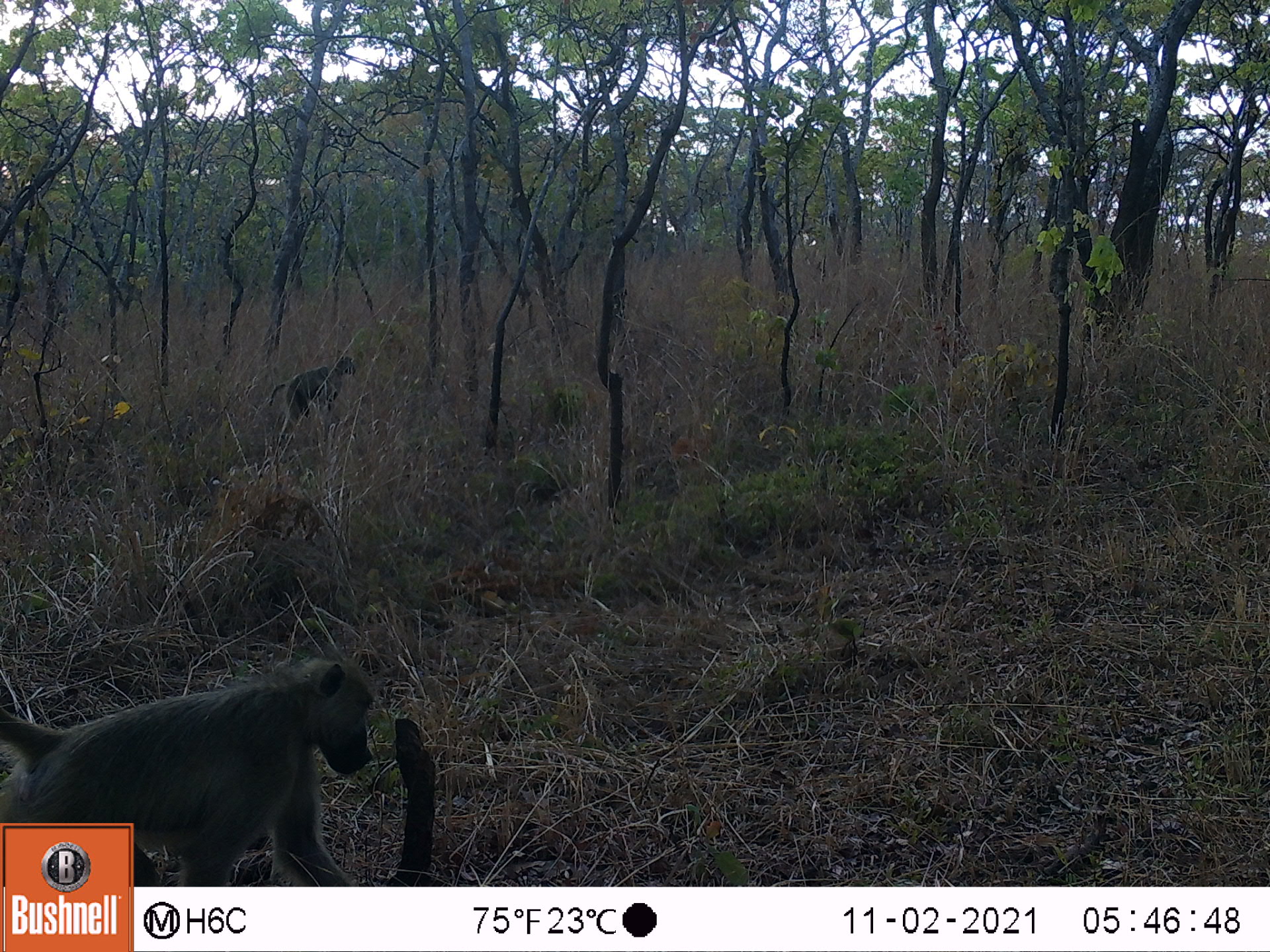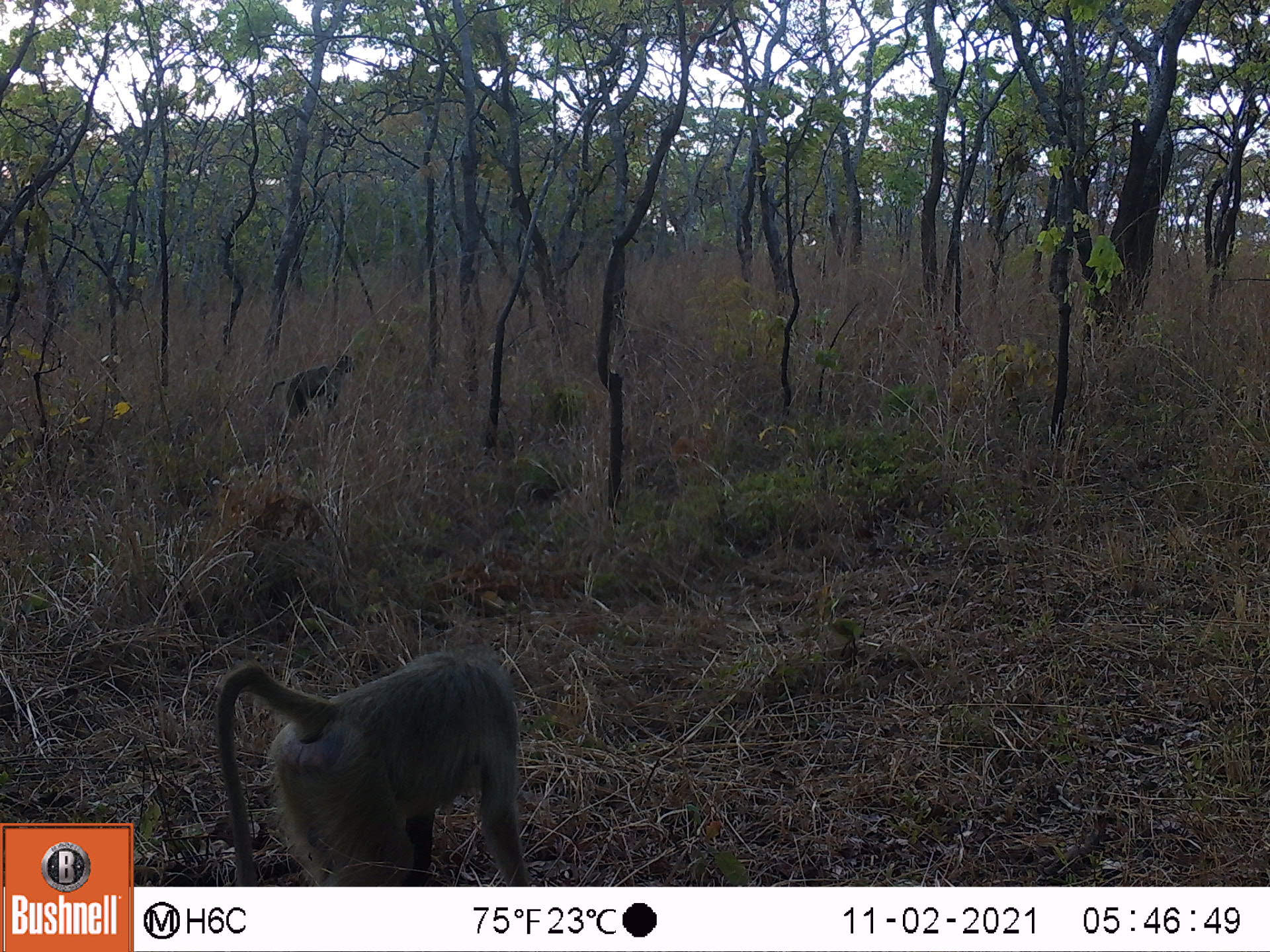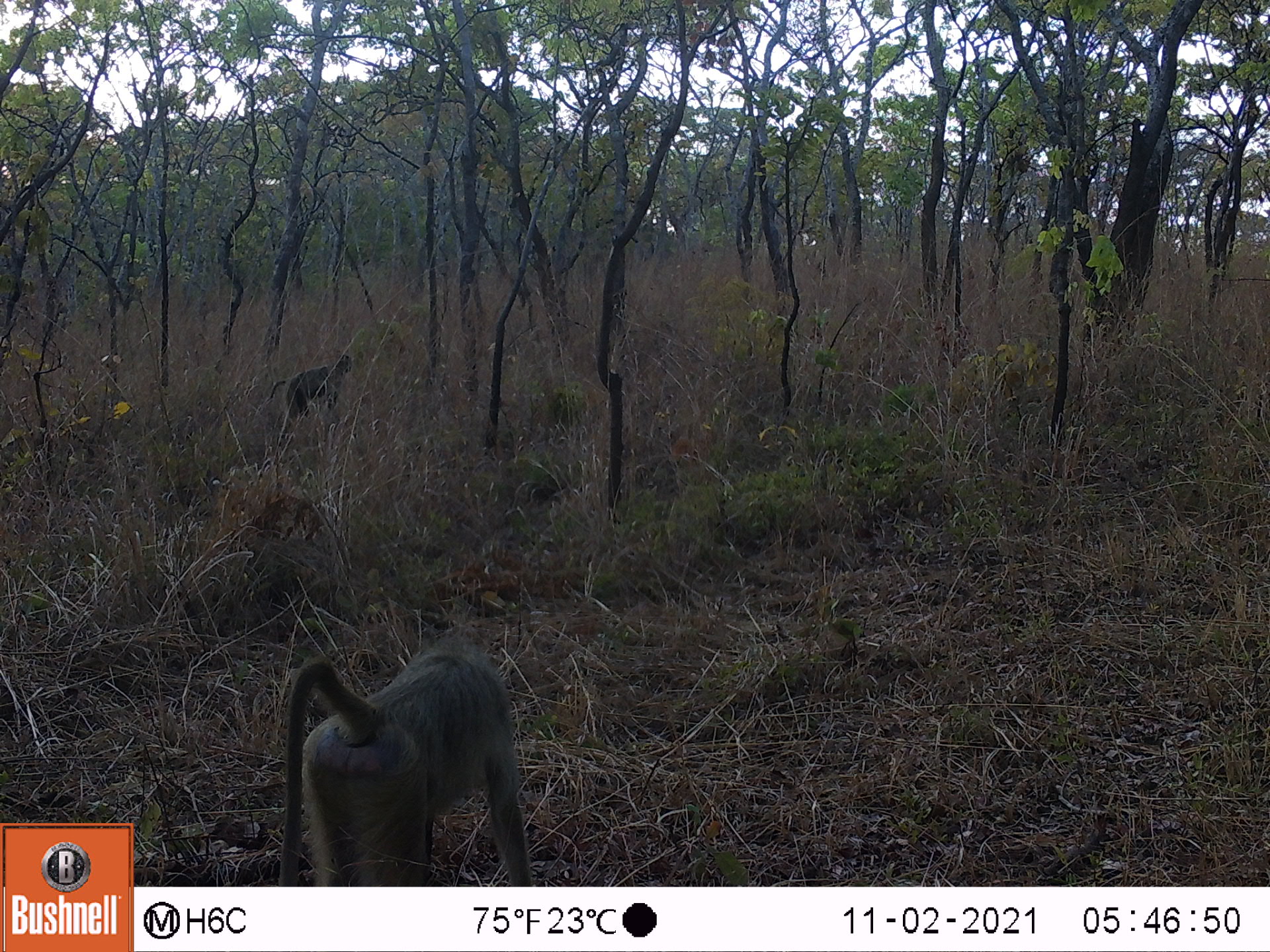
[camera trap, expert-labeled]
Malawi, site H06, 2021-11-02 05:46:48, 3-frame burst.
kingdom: Animalia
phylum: Chordata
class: Mammalia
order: Primates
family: Cercopithecidae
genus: Papio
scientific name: Papio cynocephalus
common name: yellow baboon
Yellow baboon (Papio cynocephalus), count 2.